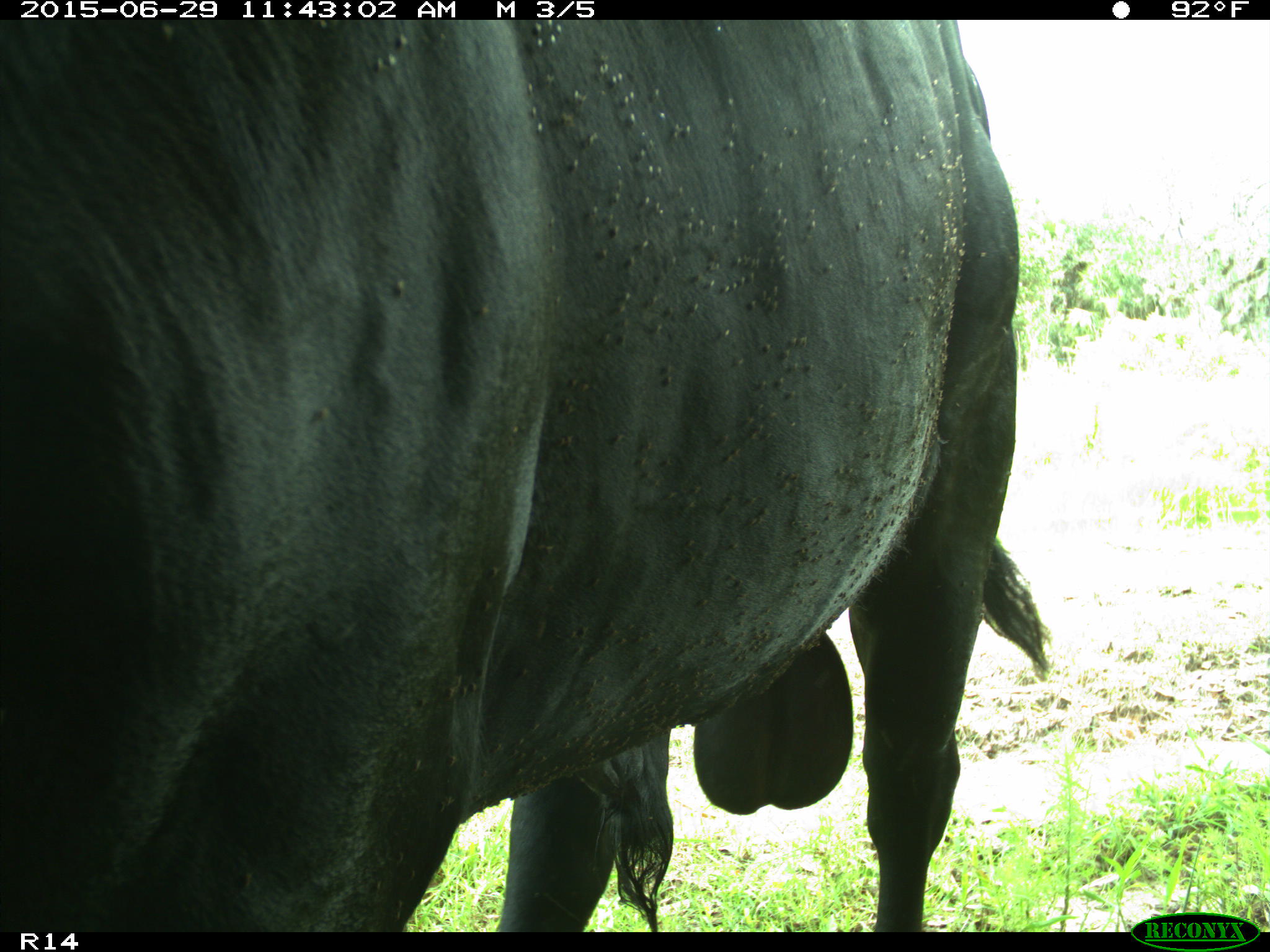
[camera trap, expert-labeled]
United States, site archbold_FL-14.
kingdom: Animalia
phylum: Chordata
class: Mammalia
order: Artiodactyla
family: Bovidae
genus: Bos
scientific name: Bos taurus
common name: domestic cow